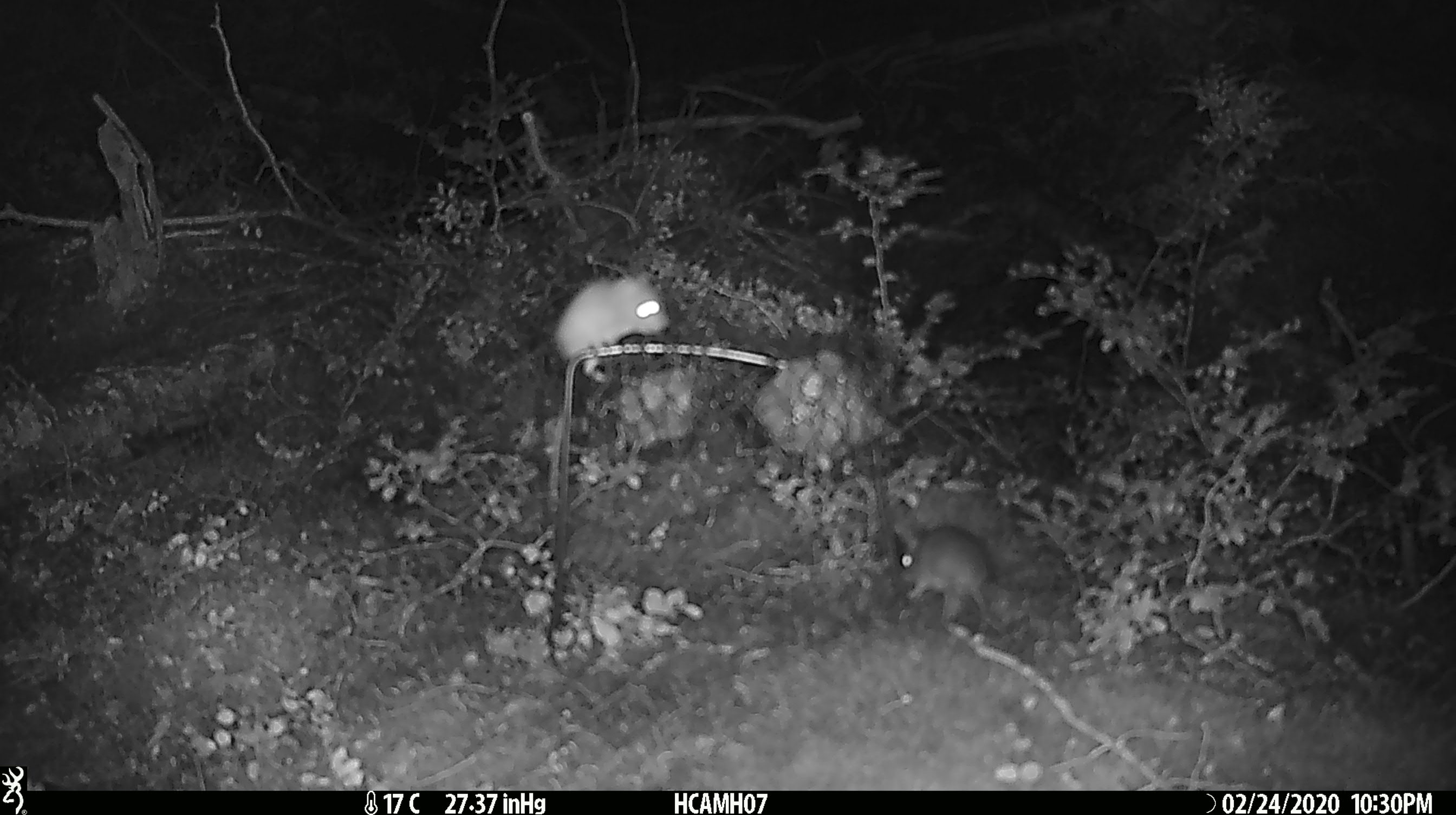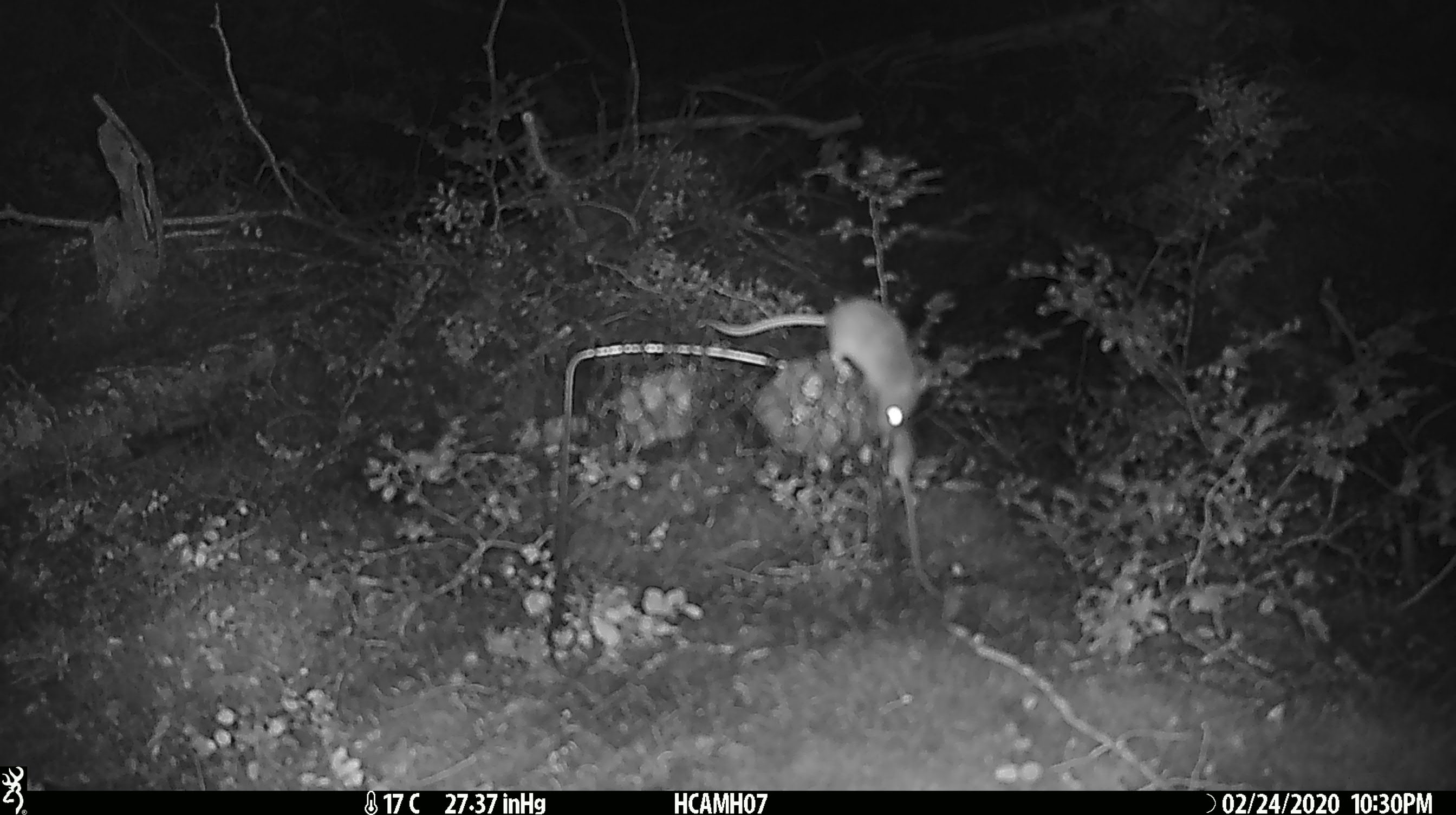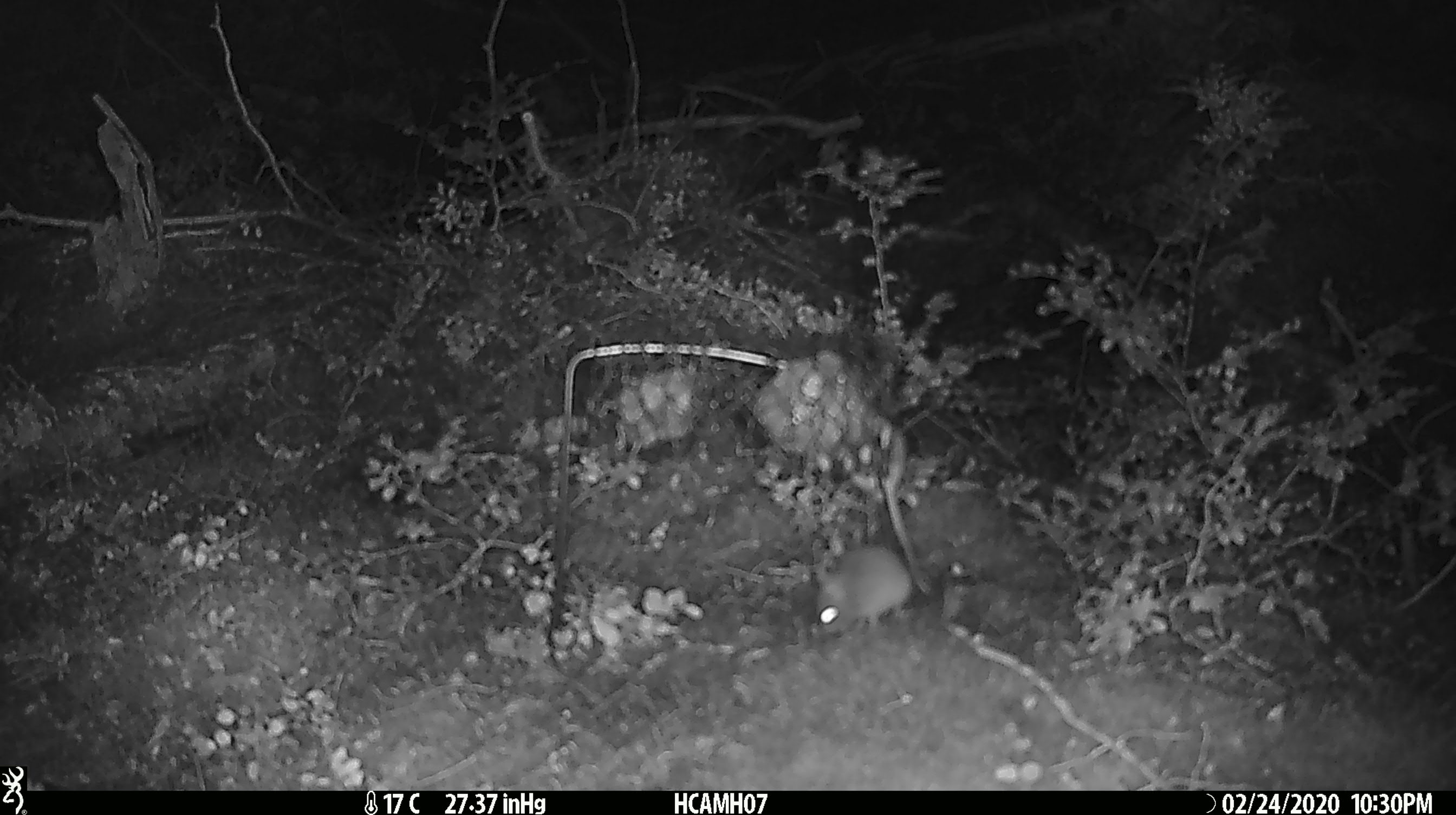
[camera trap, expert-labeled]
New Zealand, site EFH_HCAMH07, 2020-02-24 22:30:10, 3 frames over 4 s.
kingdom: Animalia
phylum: Chordata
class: Mammalia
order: Rodentia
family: Muridae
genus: Mus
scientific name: Mus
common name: mouse